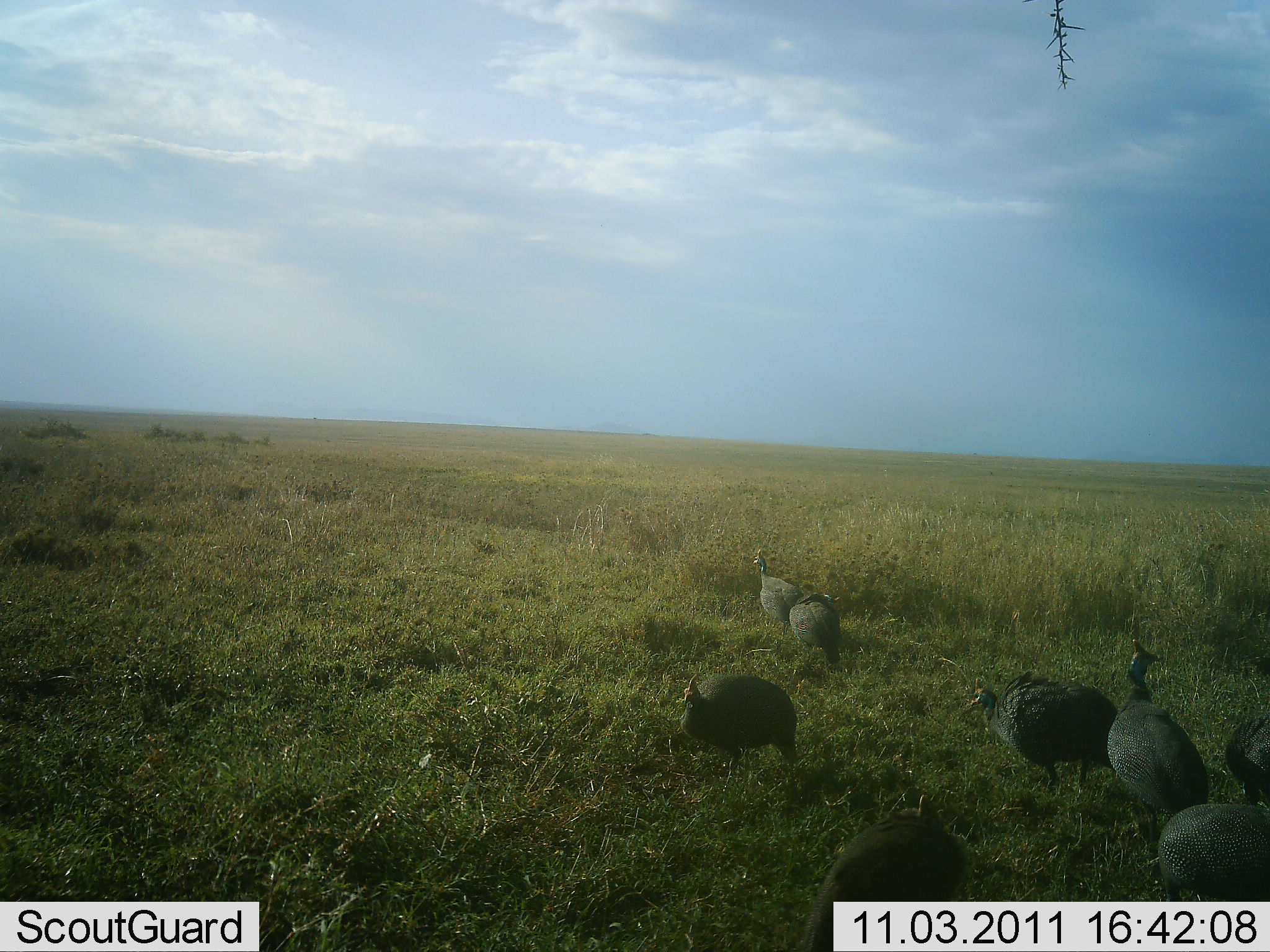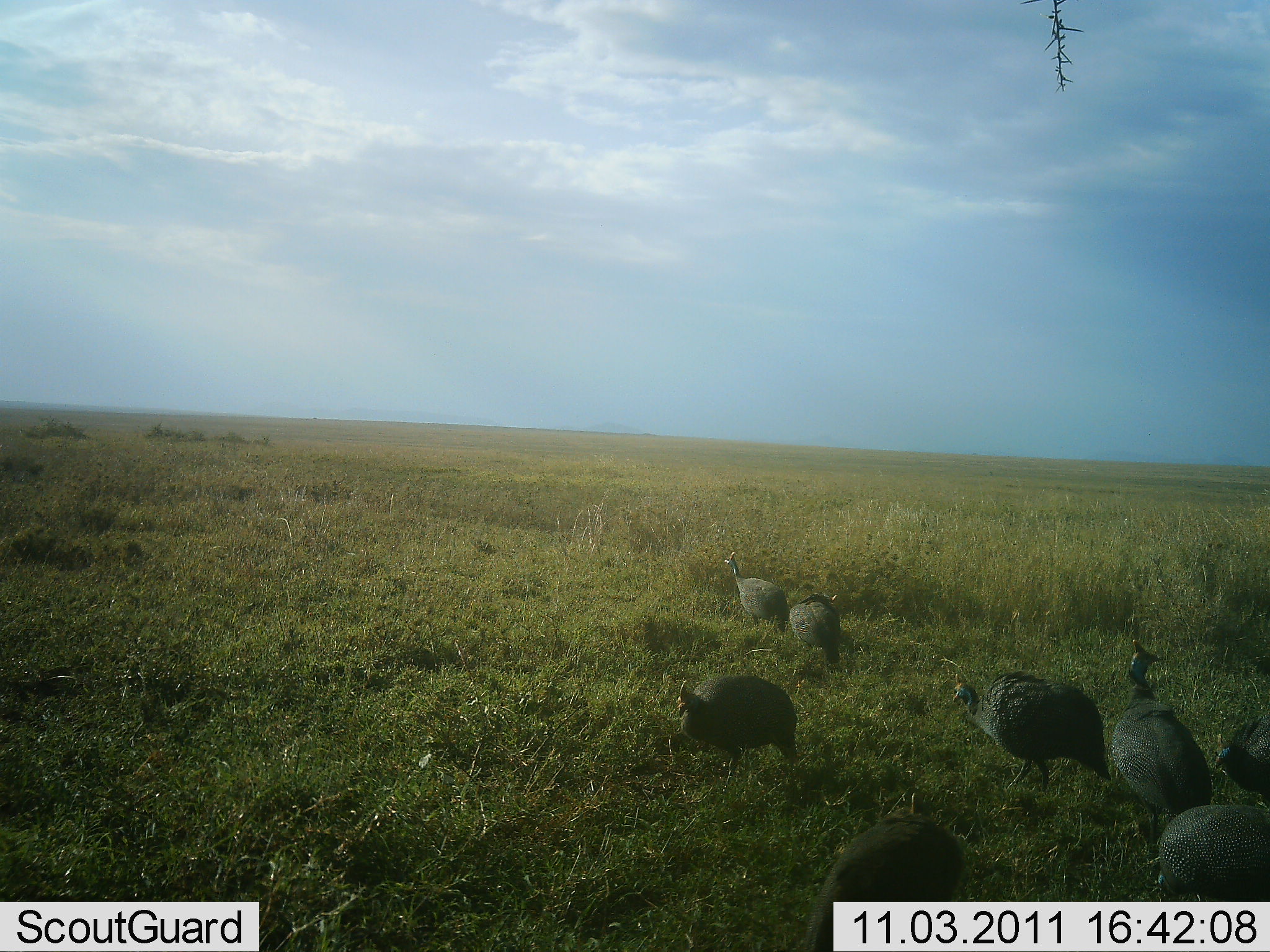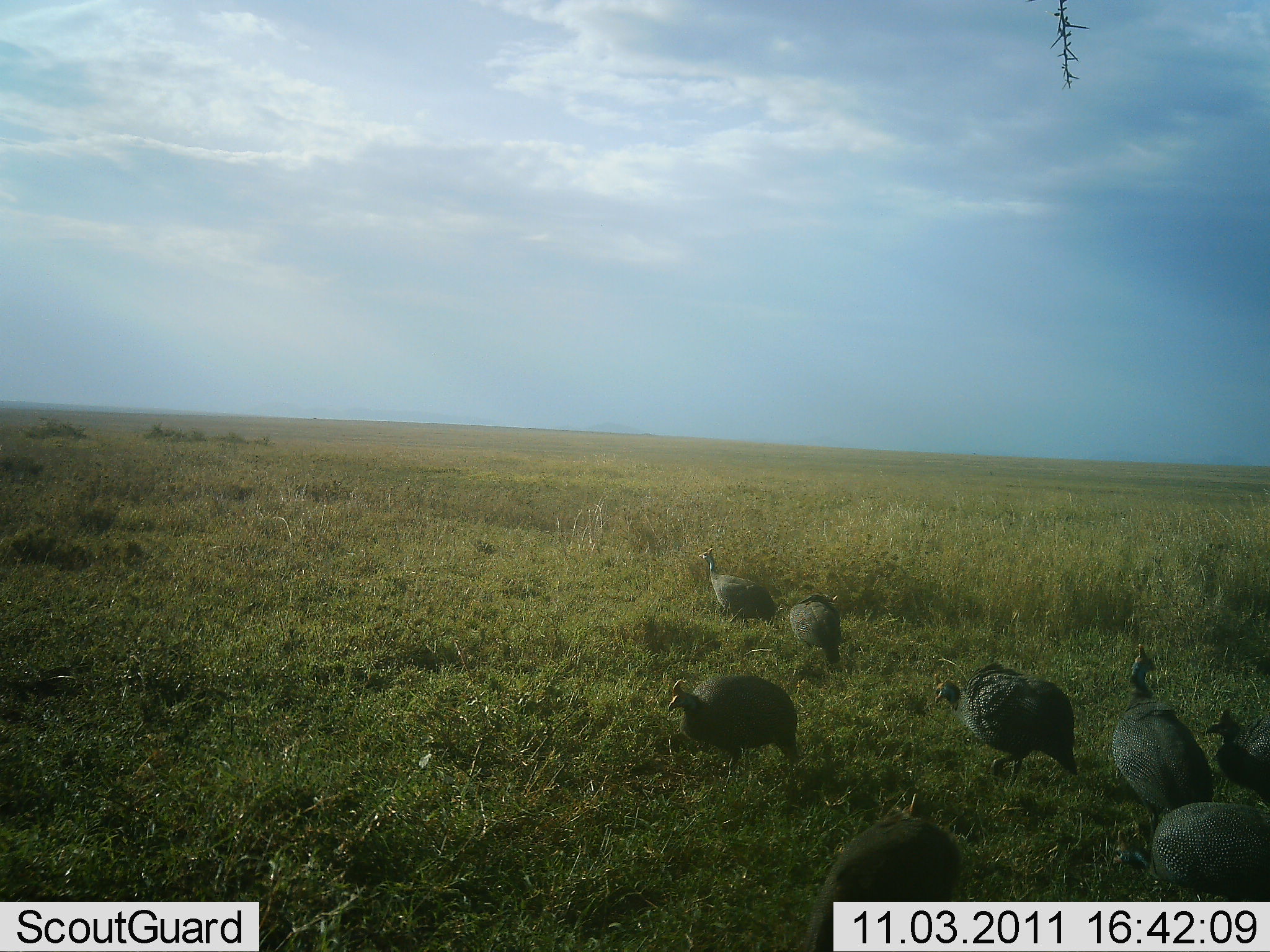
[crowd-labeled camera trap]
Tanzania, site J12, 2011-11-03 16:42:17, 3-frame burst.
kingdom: Animalia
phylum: Chordata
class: Aves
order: Galliformes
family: Numididae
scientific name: Numididae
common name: guinea fowl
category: guineafowl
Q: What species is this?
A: Guineafowl (guinea fowl) (Numididae).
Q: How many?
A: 8.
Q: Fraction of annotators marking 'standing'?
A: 58%.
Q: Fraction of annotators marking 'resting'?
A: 0%.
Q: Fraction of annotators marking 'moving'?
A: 67%.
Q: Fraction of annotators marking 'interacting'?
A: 0%.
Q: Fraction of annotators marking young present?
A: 0%.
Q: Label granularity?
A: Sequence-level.